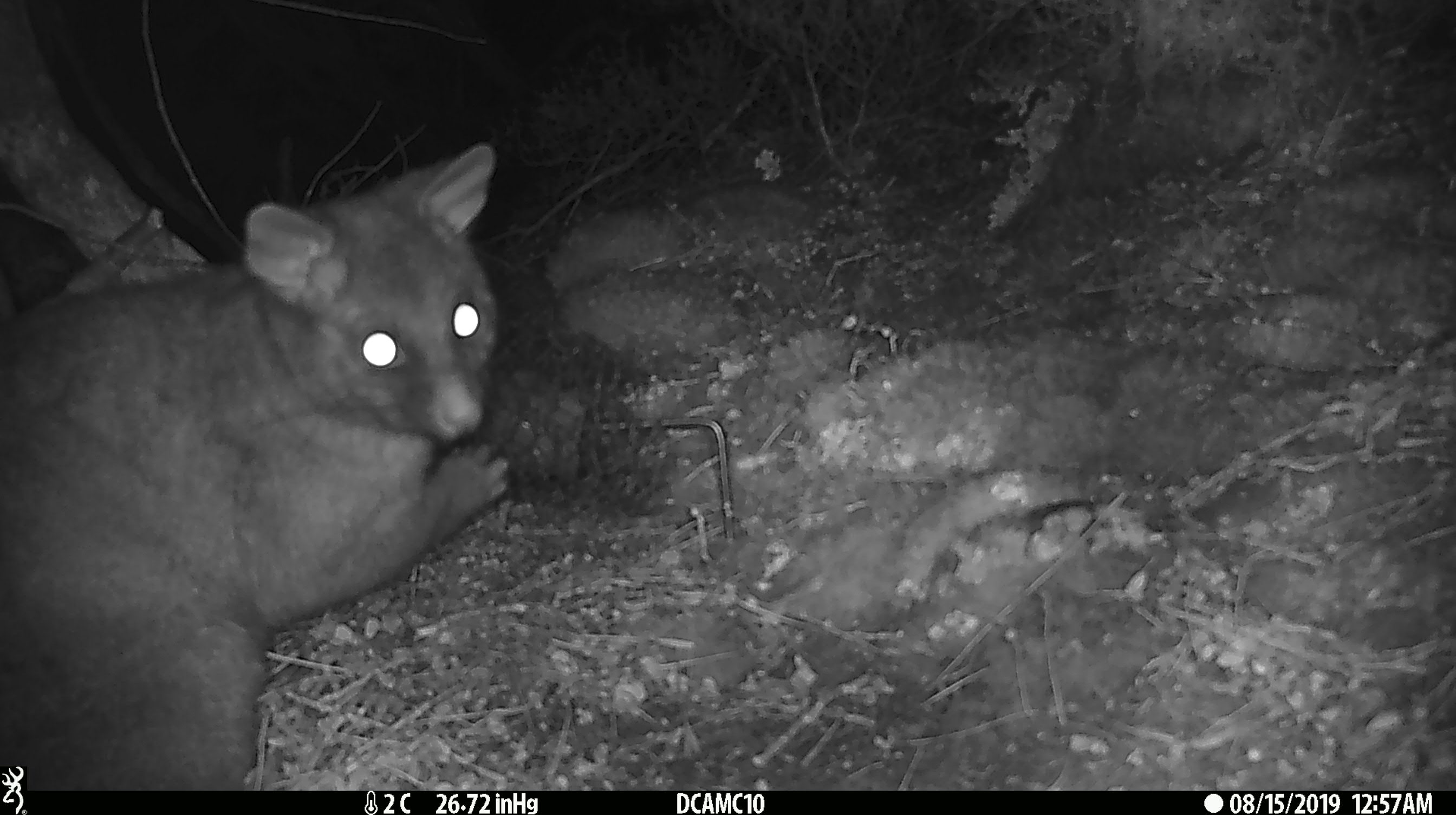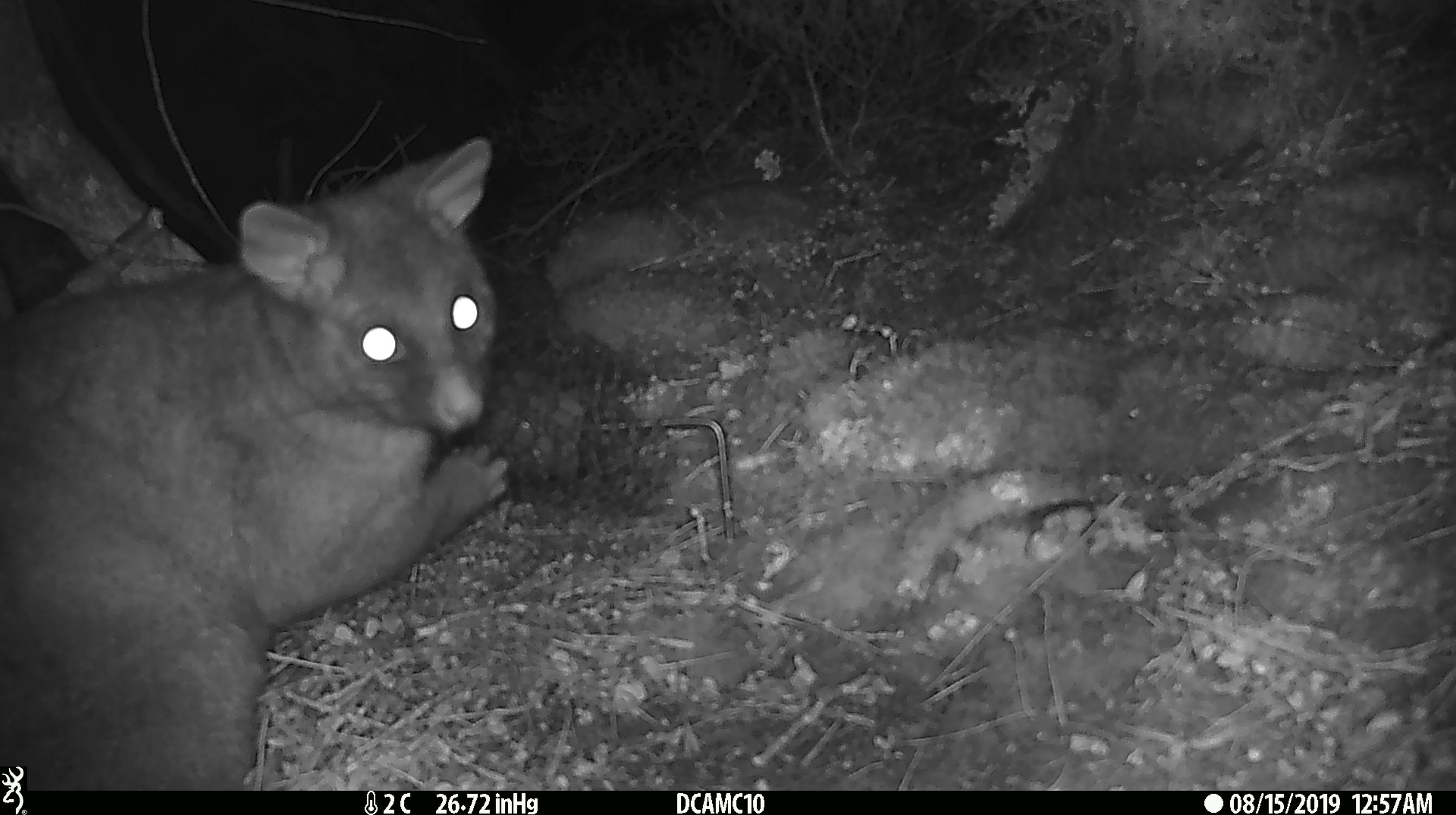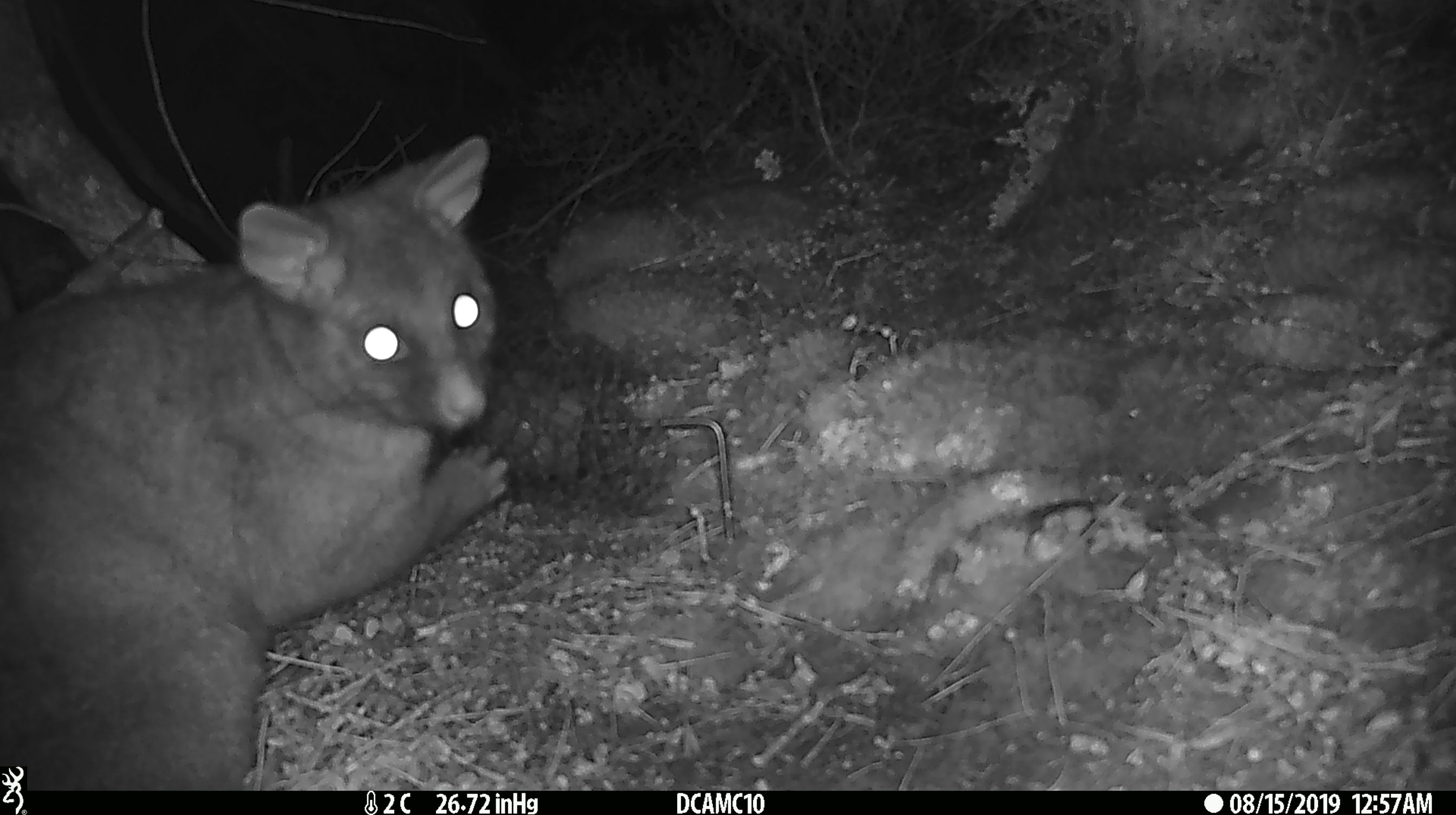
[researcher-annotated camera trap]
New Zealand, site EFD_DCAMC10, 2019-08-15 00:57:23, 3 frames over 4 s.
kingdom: Animalia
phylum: Chordata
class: Mammalia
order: Diprotodontia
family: Phalangeridae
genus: Trichosurus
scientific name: Trichosurus vulpecula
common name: common brushtail possum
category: possum